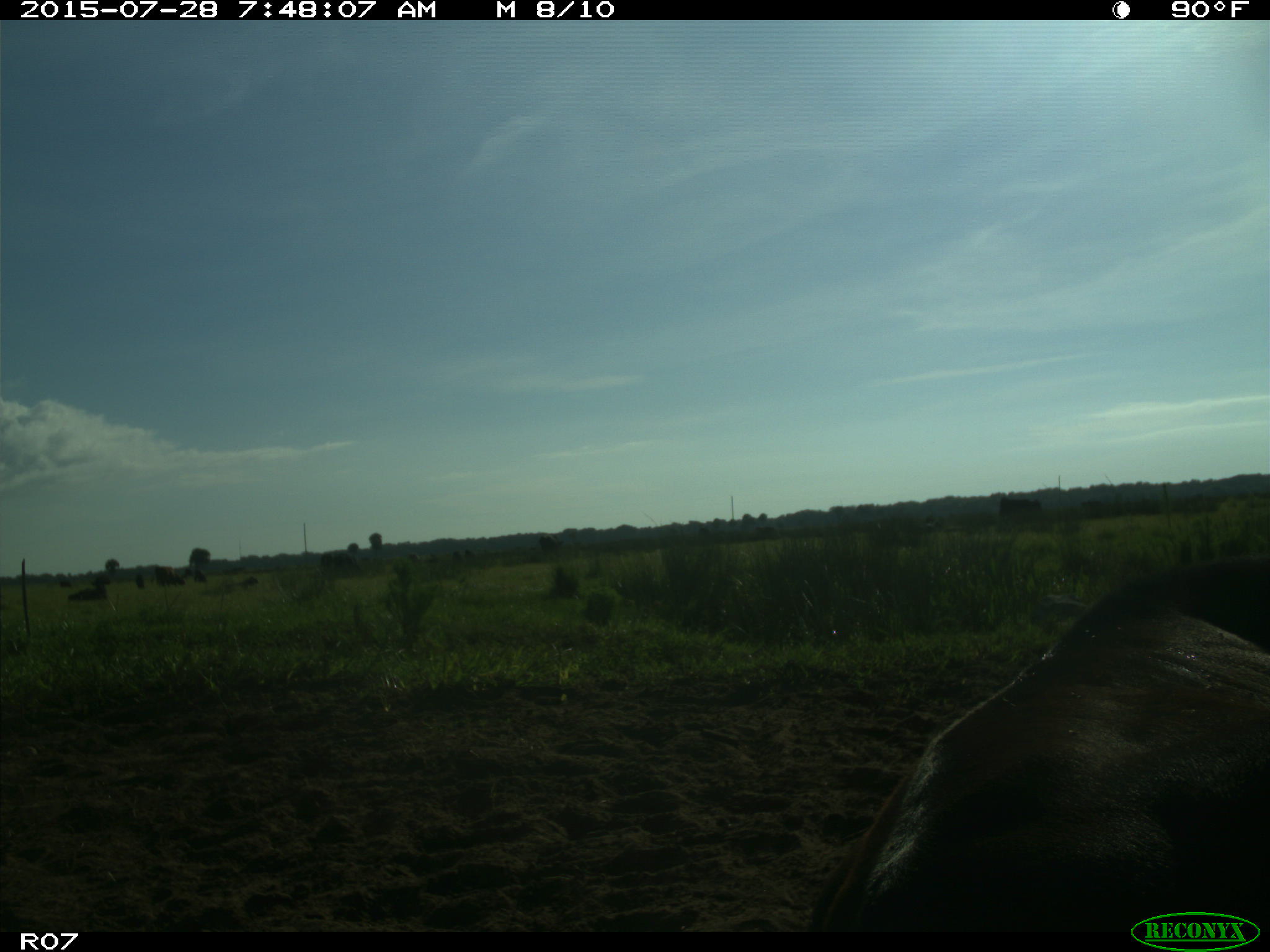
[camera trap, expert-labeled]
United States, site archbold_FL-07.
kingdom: Animalia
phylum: Chordata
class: Mammalia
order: Artiodactyla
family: Bovidae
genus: Bos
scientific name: Bos taurus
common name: domestic cow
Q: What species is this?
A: Bos taurus (domestic cow).